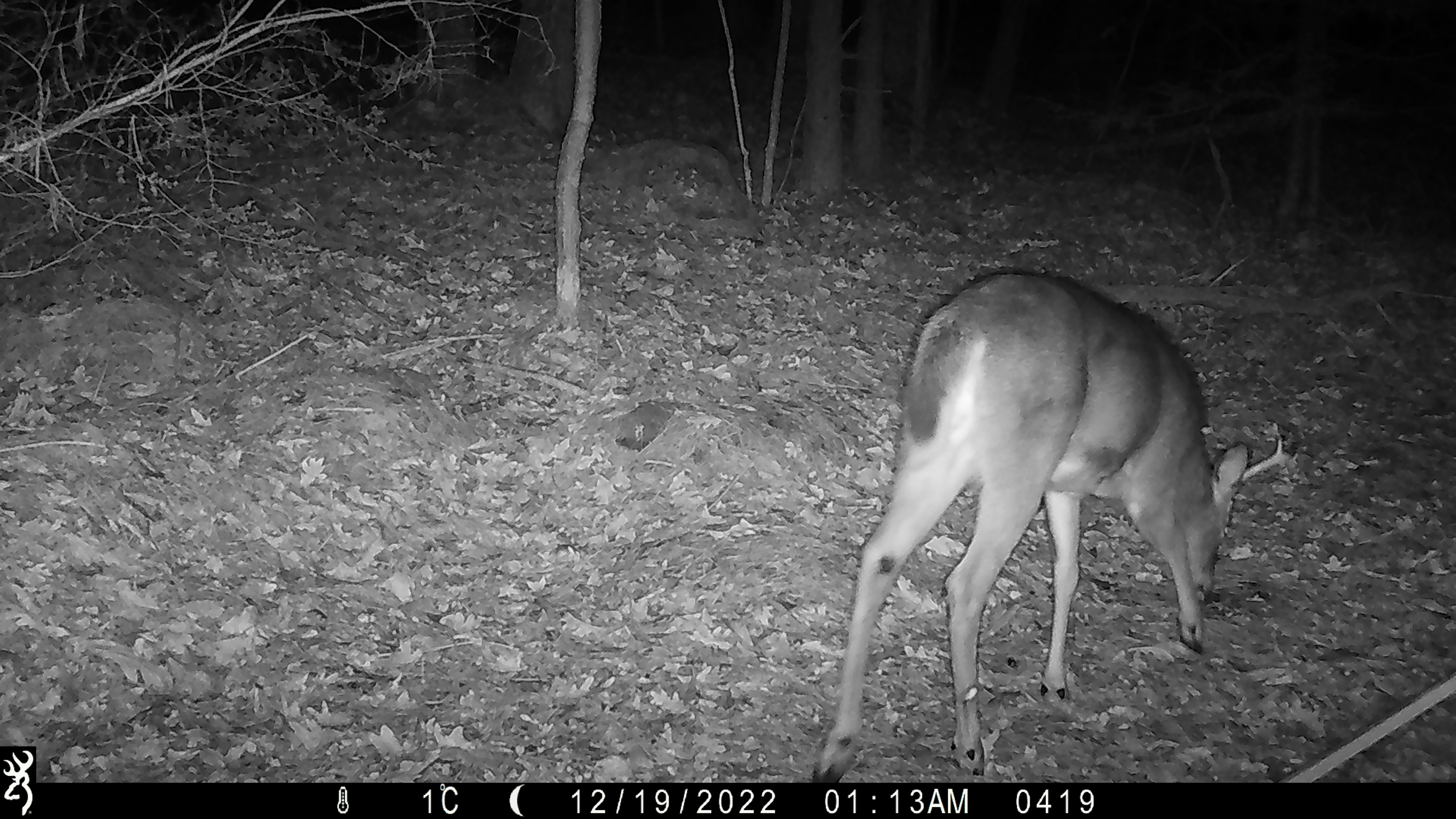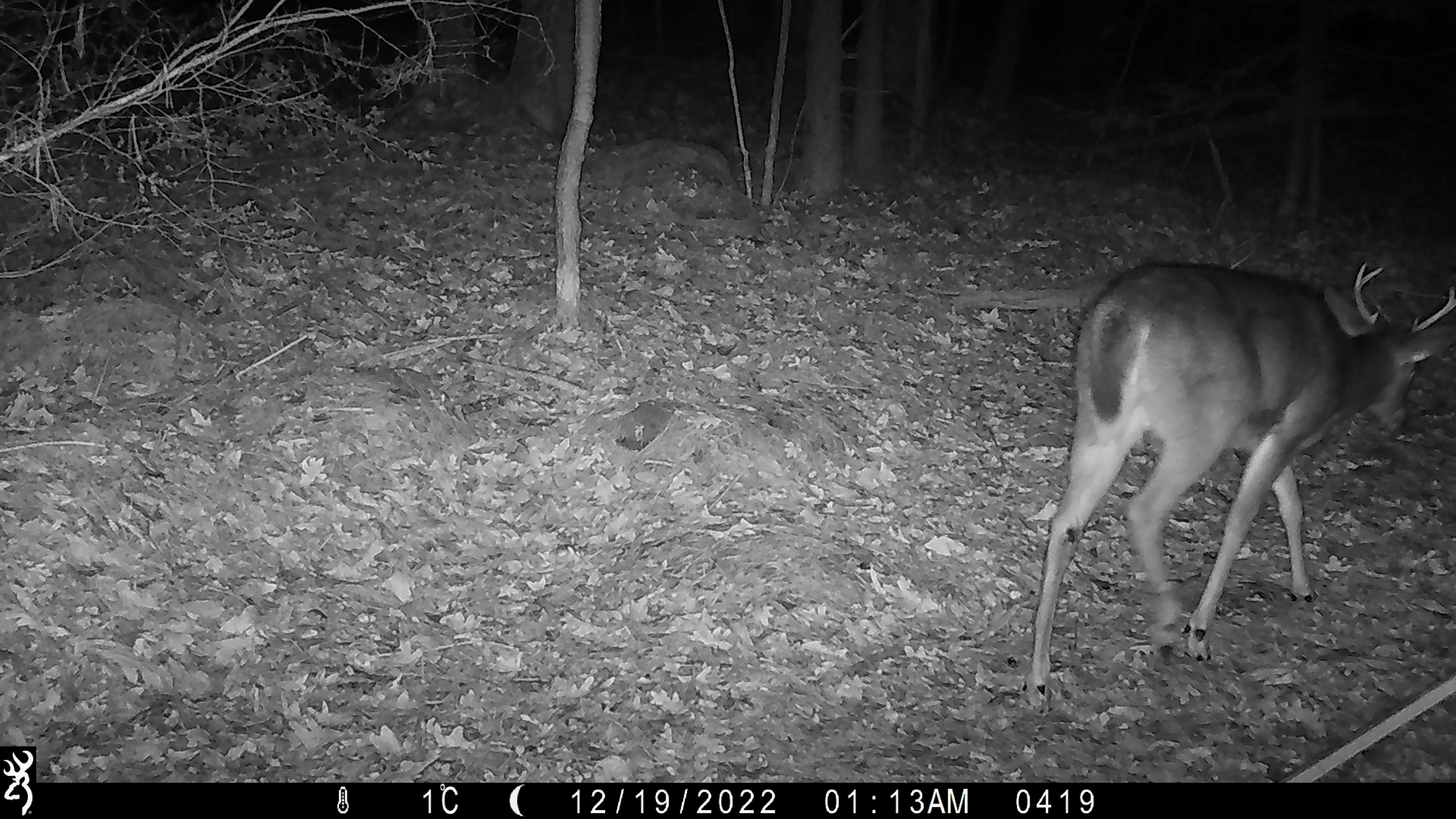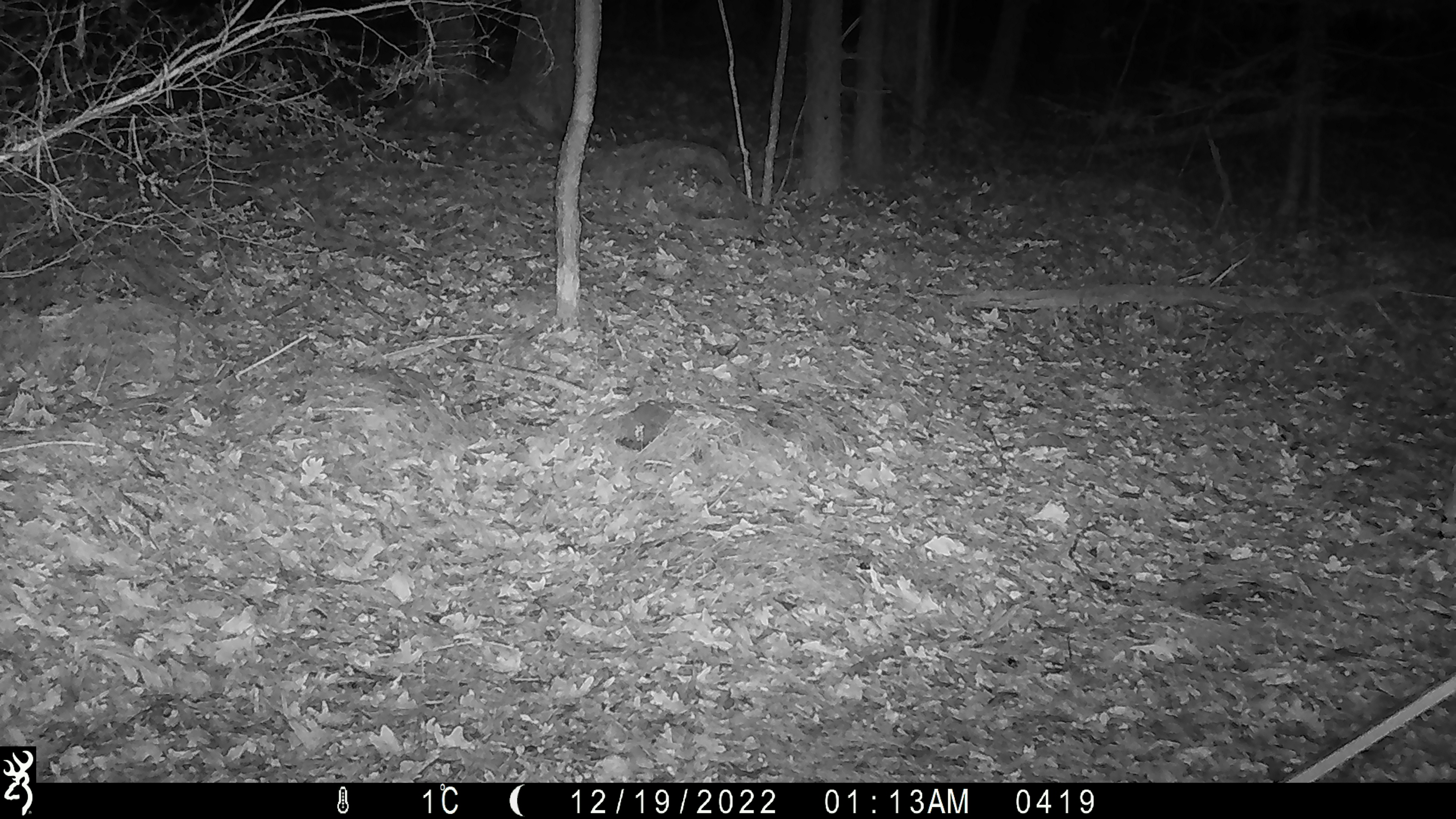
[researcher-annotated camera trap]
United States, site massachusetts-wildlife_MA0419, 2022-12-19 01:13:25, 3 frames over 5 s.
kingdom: Animalia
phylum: Chordata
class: Mammalia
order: Artiodactyla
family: Cervidae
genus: Odocoileus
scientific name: Odocoileus virginianus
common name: white-tailed deer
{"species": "white-tailed deer (Odocoileus virginianus)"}